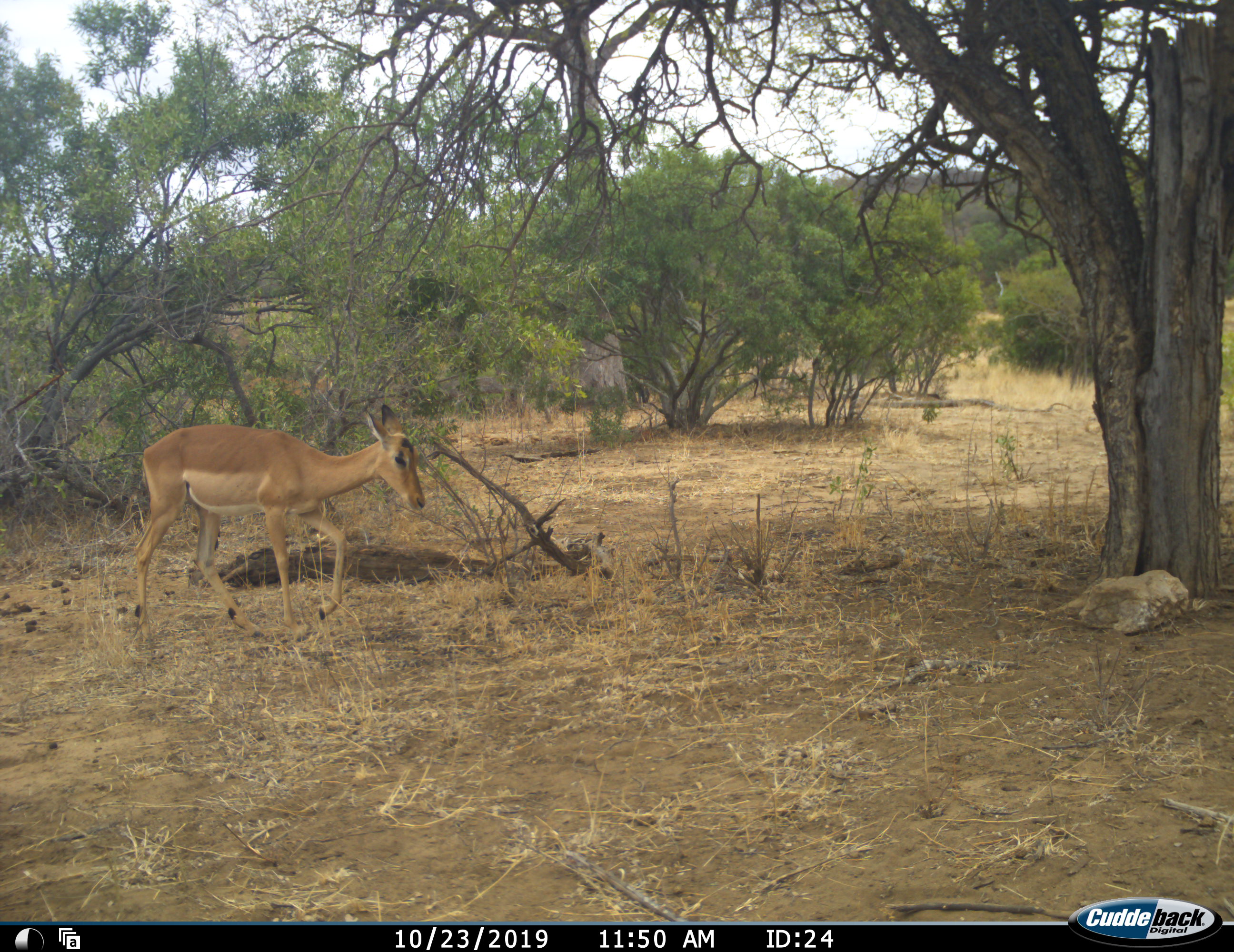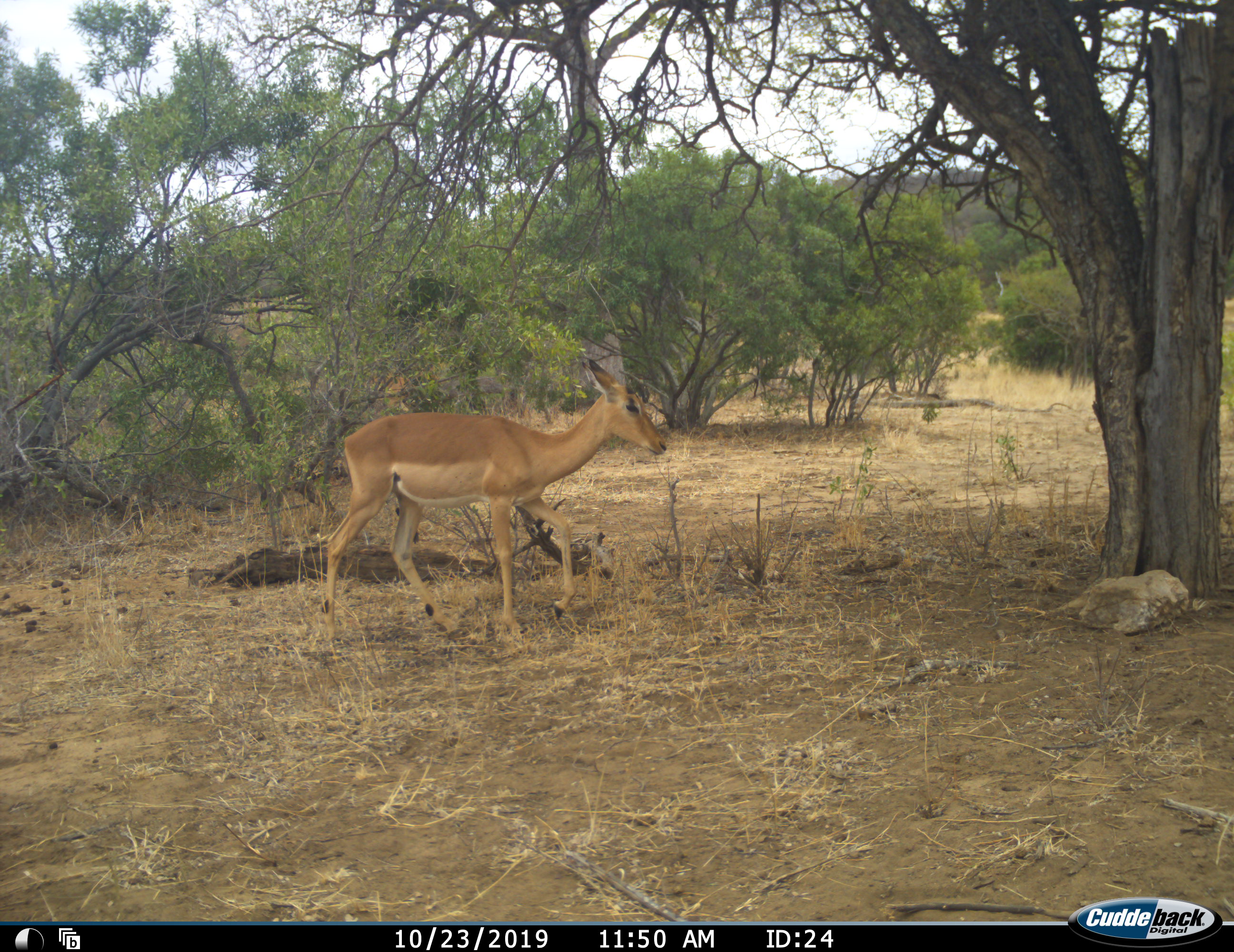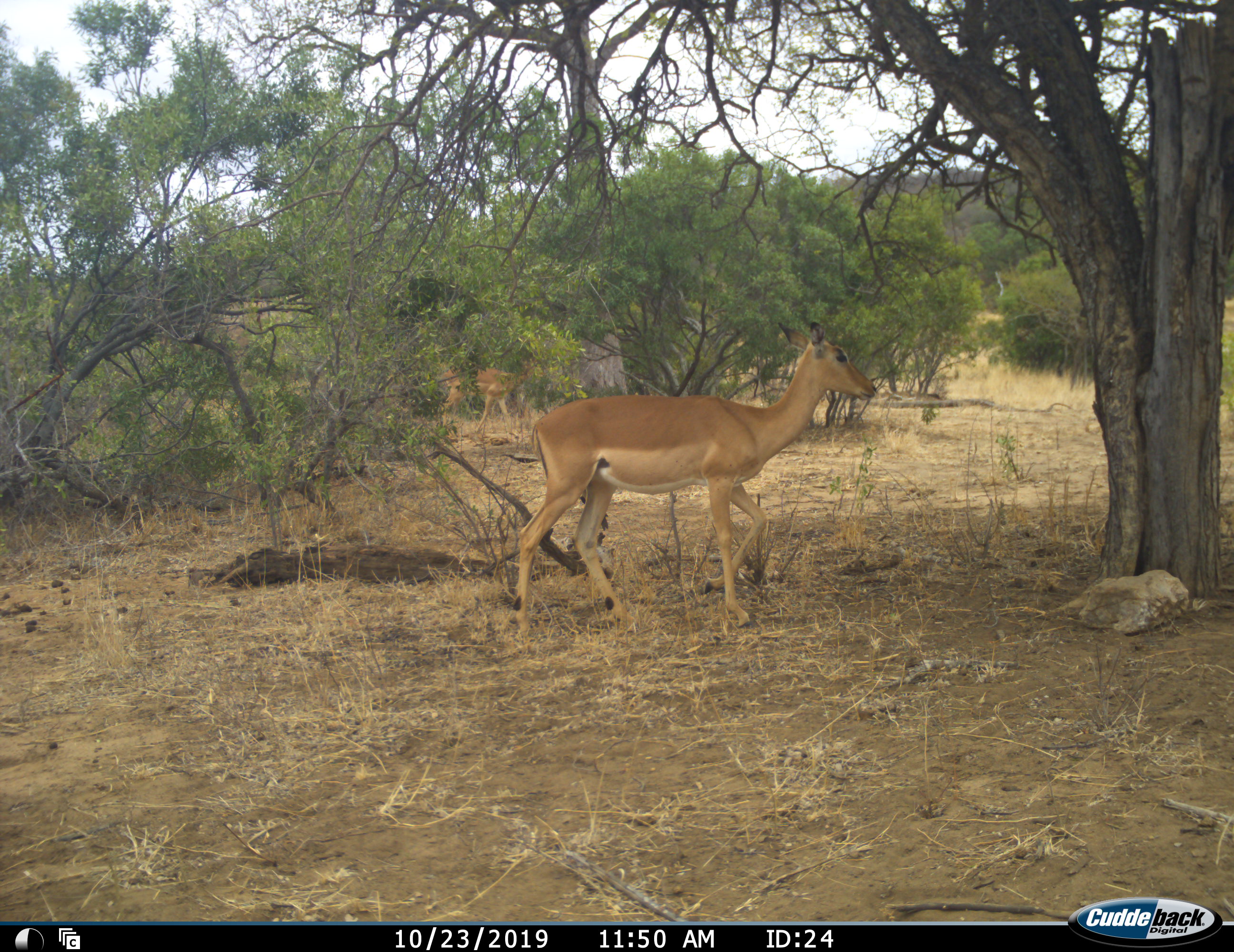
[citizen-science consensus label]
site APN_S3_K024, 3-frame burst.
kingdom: Animalia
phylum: Chordata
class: Mammalia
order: Artiodactyla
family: Bovidae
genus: Aepyceros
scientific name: Aepyceros melampus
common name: impala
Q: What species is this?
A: Impala (Aepyceros melampus).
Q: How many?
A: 2.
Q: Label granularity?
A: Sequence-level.